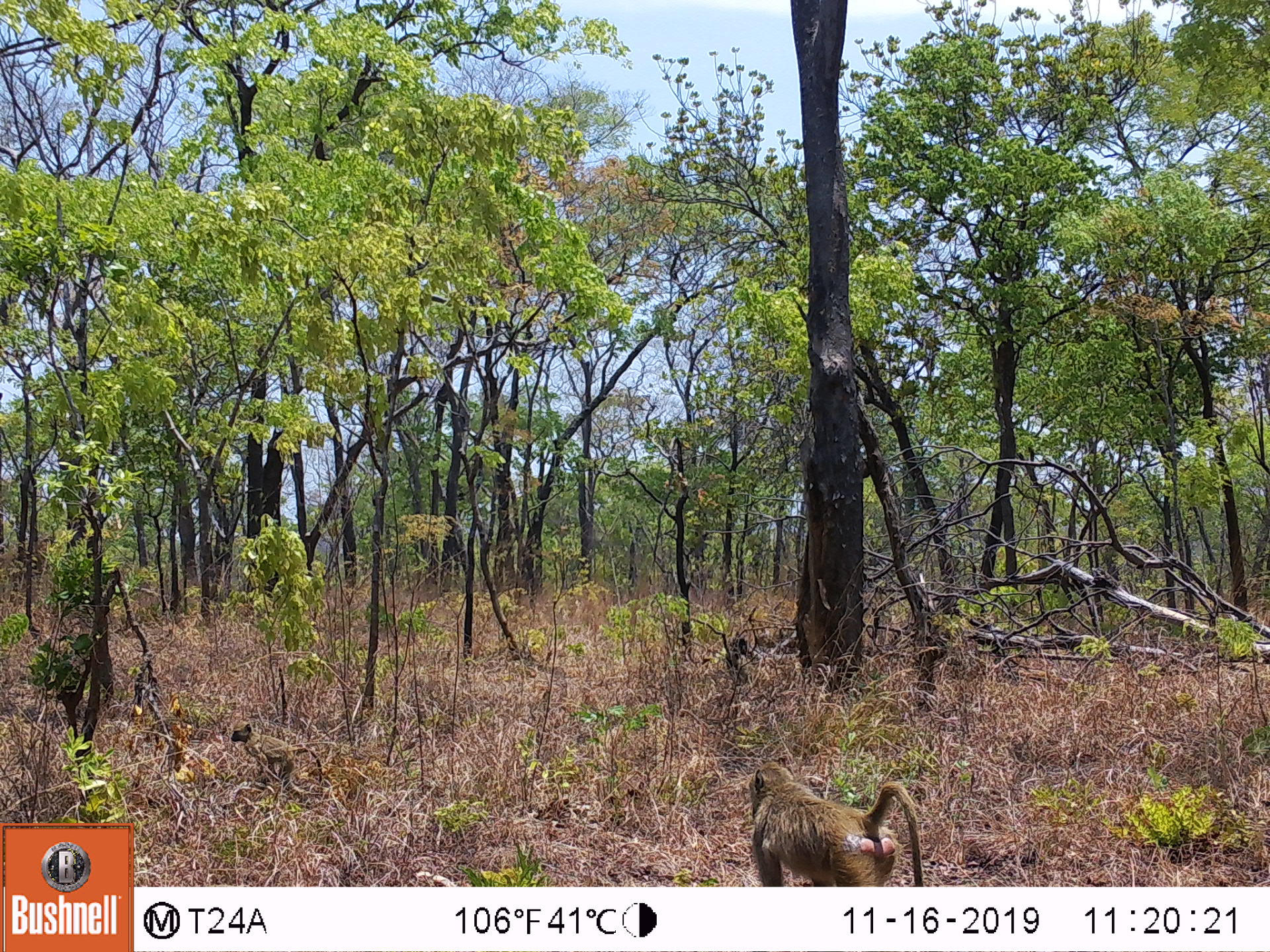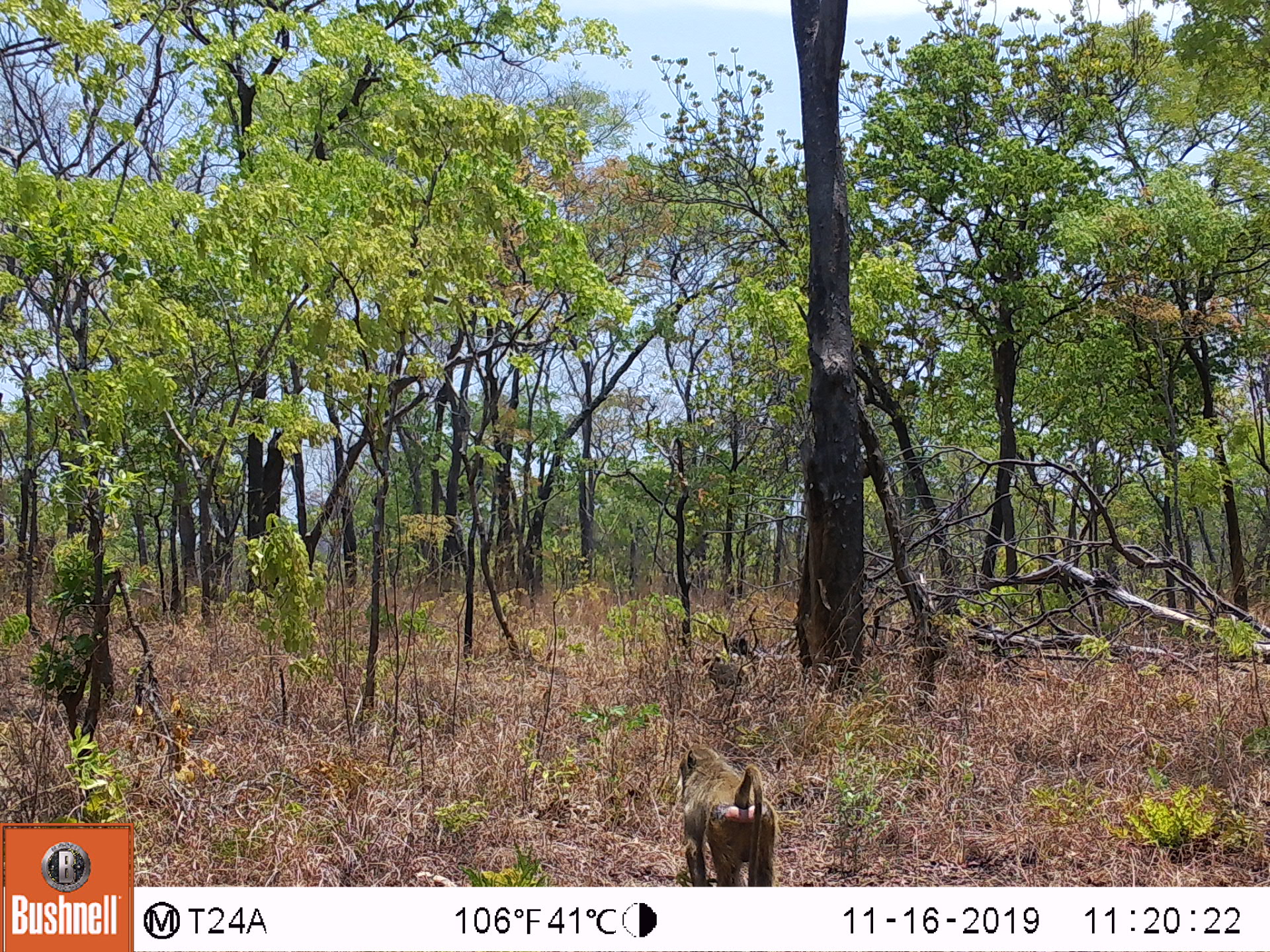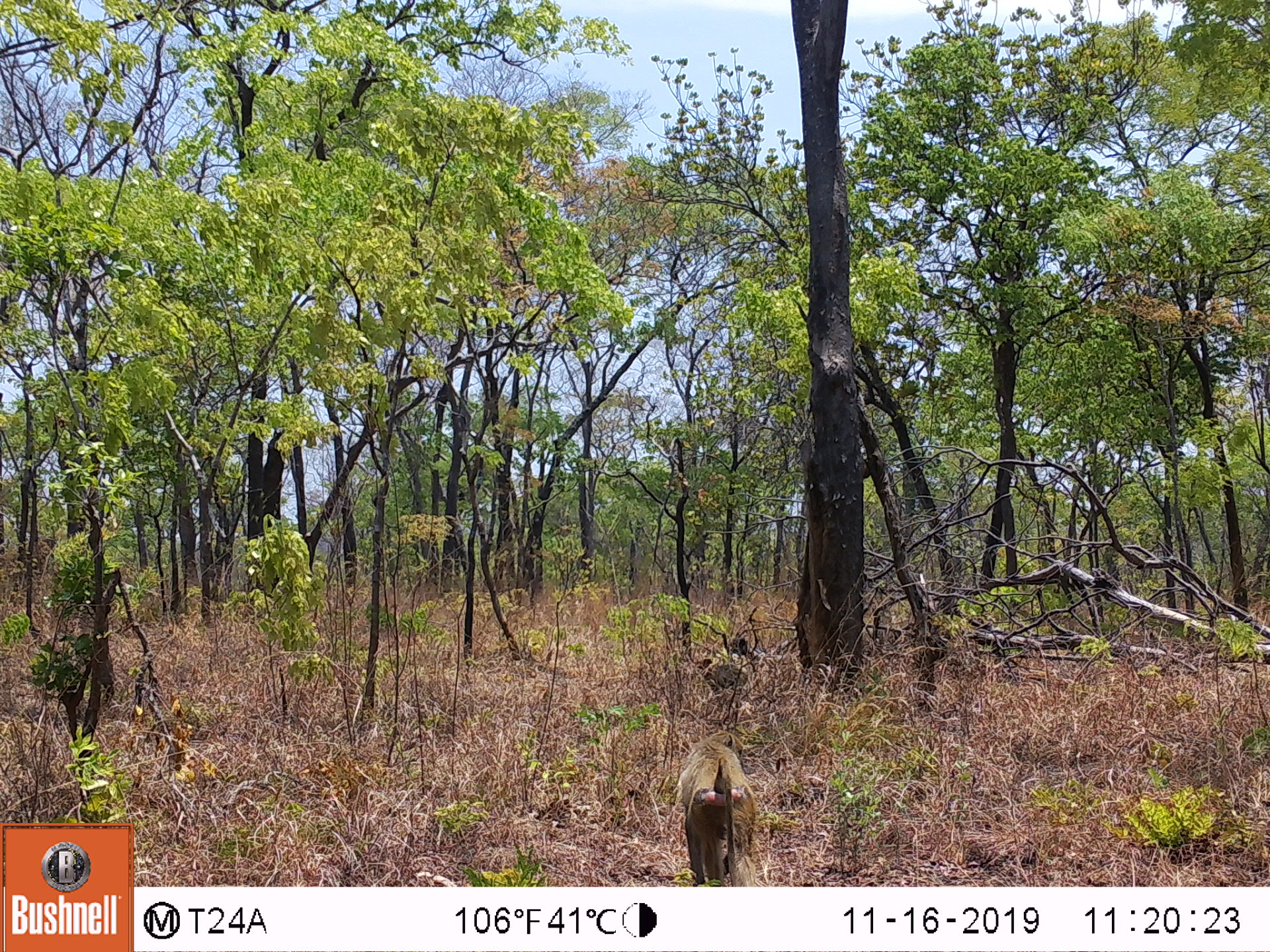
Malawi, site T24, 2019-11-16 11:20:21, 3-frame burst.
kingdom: Animalia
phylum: Chordata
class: Mammalia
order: Primates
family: Cercopithecidae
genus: Papio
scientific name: Papio cynocephalus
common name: yellow baboon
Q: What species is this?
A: Yellow baboon (Papio cynocephalus).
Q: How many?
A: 1.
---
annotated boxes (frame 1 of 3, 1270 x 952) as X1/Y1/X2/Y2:
yellow baboon: 728/751/937/886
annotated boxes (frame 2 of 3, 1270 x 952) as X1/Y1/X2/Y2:
yellow baboon: 669/738/791/883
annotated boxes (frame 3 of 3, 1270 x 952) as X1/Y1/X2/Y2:
yellow baboon: 664/729/767/881